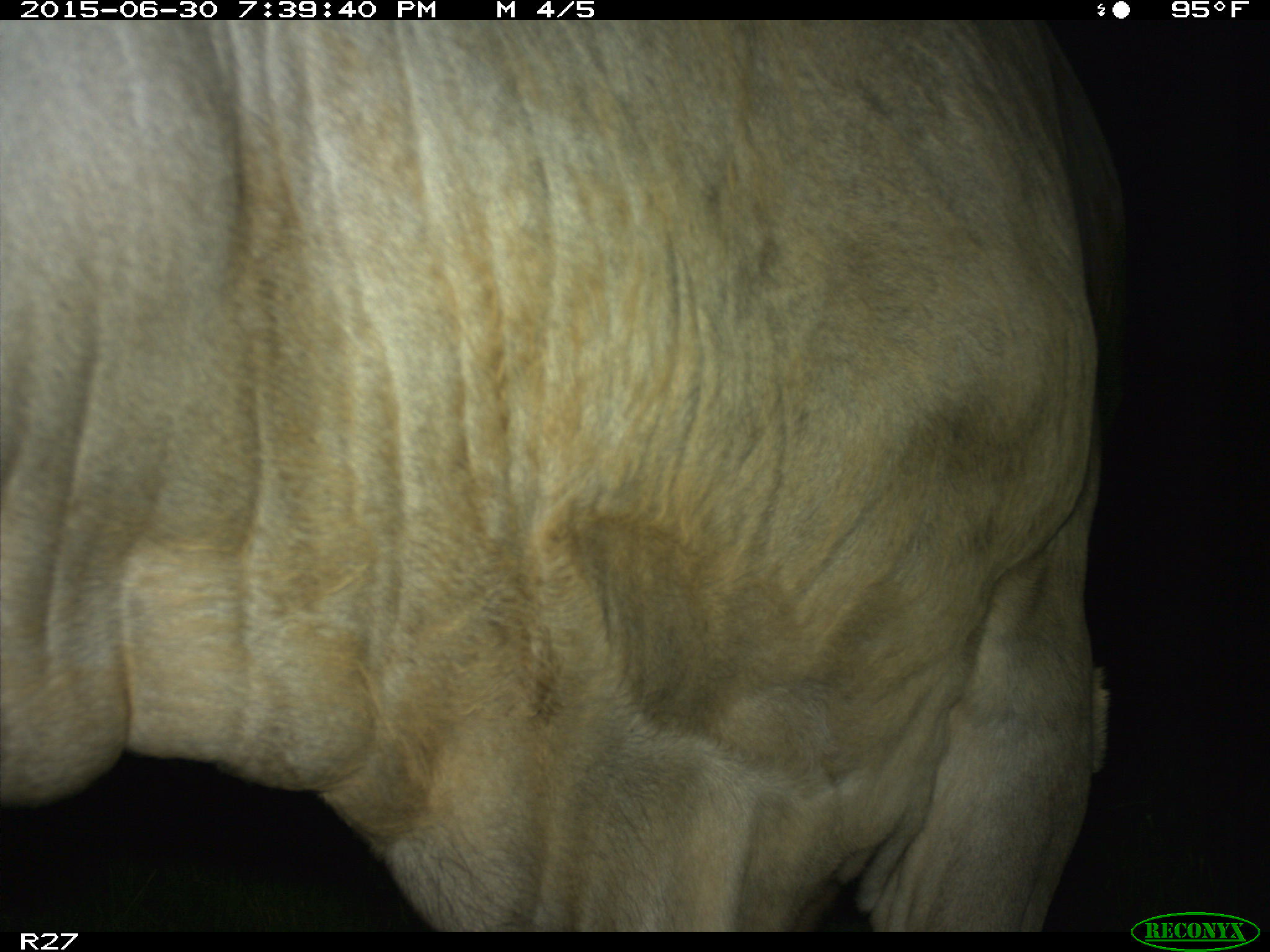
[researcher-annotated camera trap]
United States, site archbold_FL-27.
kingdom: Animalia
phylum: Chordata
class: Mammalia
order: Artiodactyla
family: Bovidae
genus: Bos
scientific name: Bos taurus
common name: domestic cow